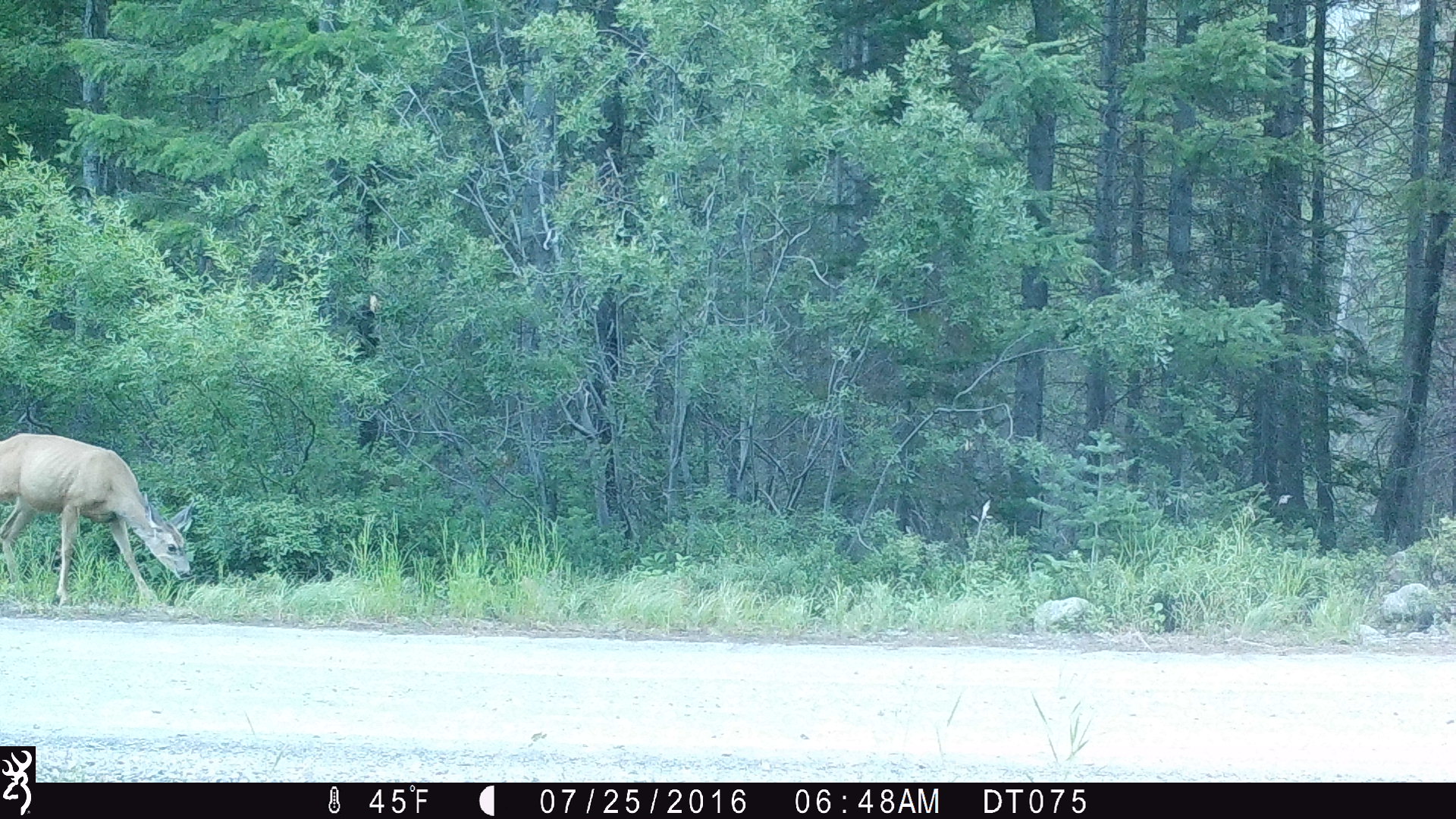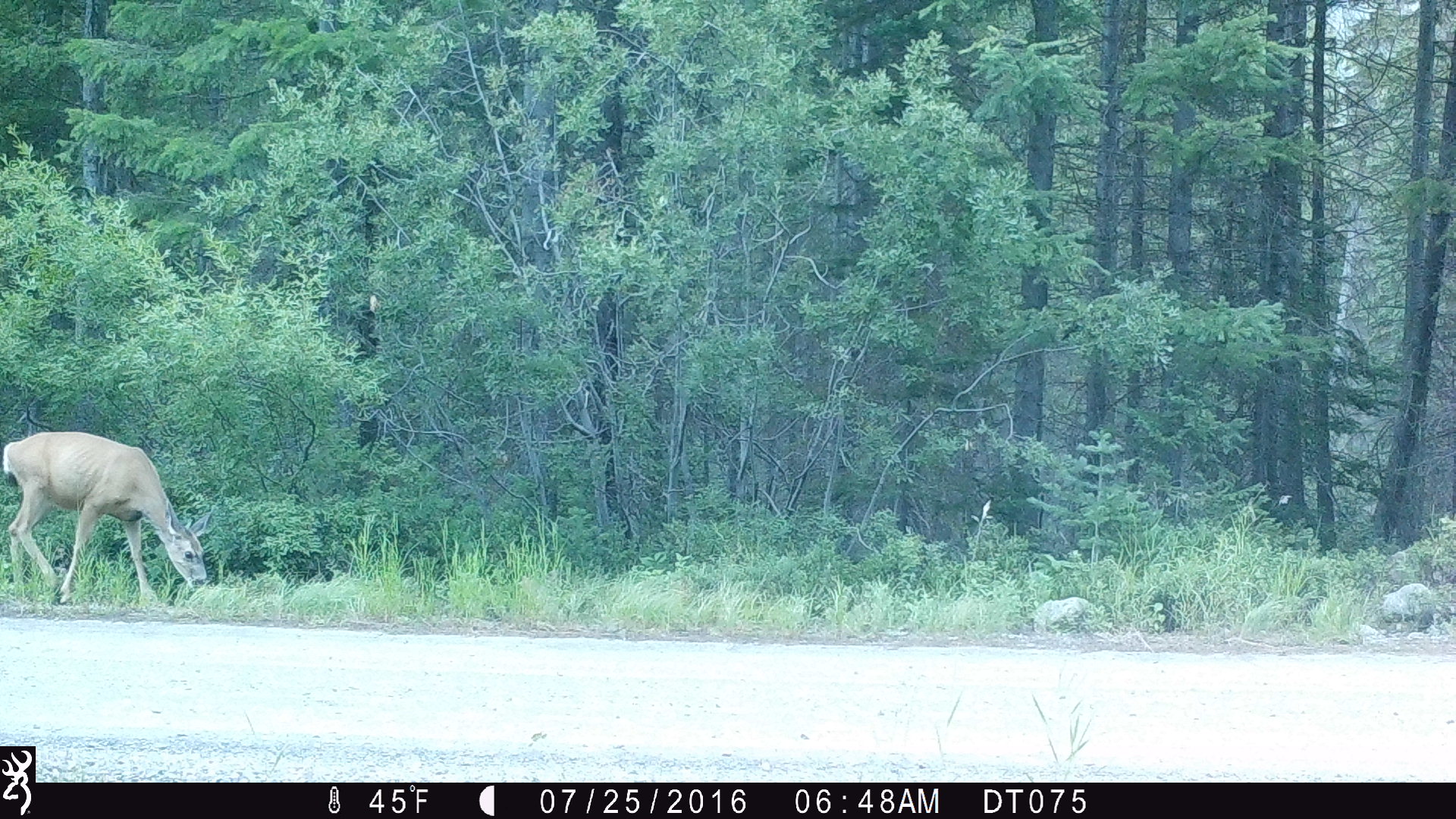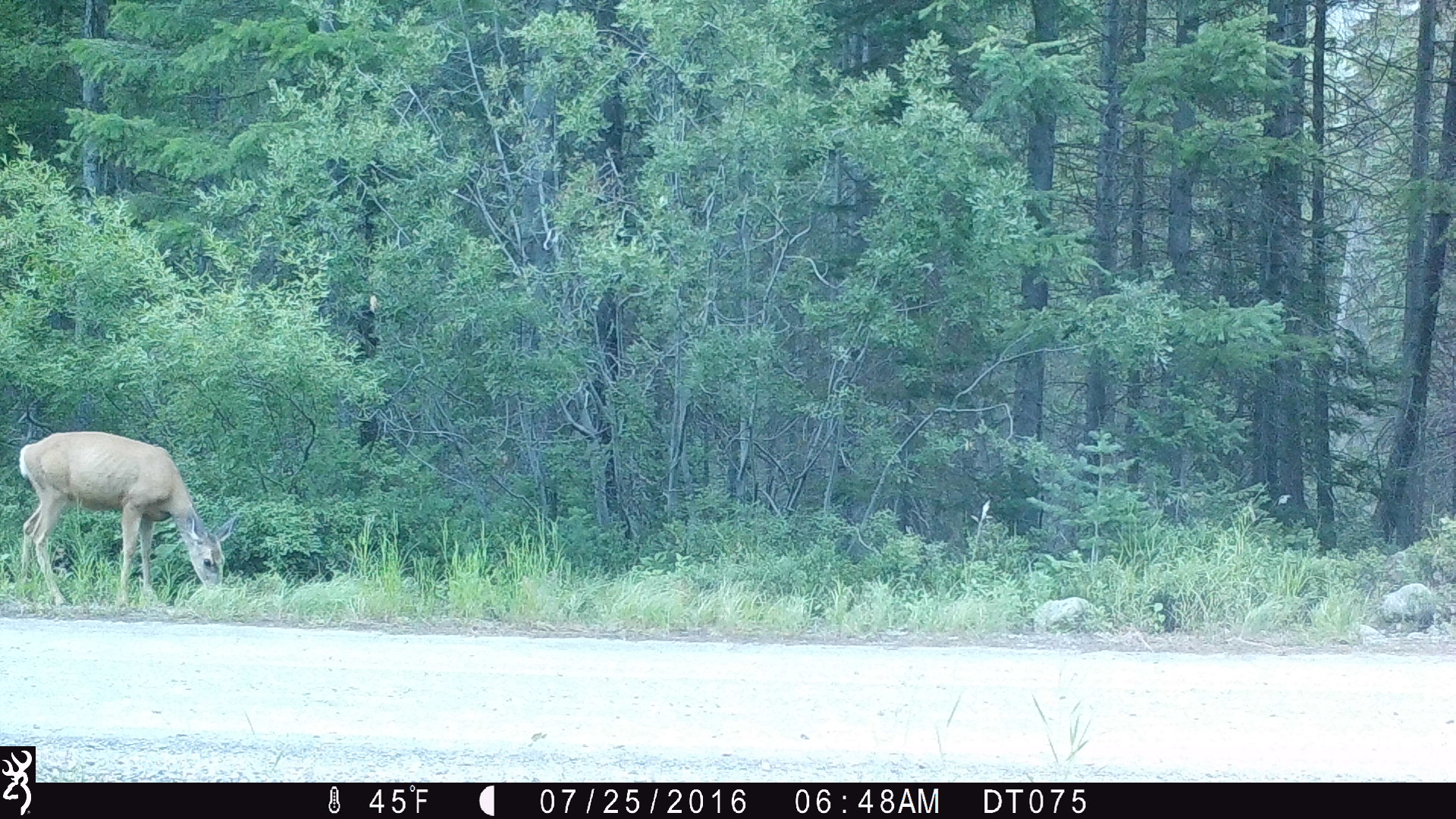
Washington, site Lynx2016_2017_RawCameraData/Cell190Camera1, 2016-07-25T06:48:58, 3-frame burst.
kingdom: Animalia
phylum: Chordata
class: Mammalia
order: Artiodactyla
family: Cervidae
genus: Odocoileus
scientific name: Odocoileus hemionus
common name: mule deer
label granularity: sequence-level